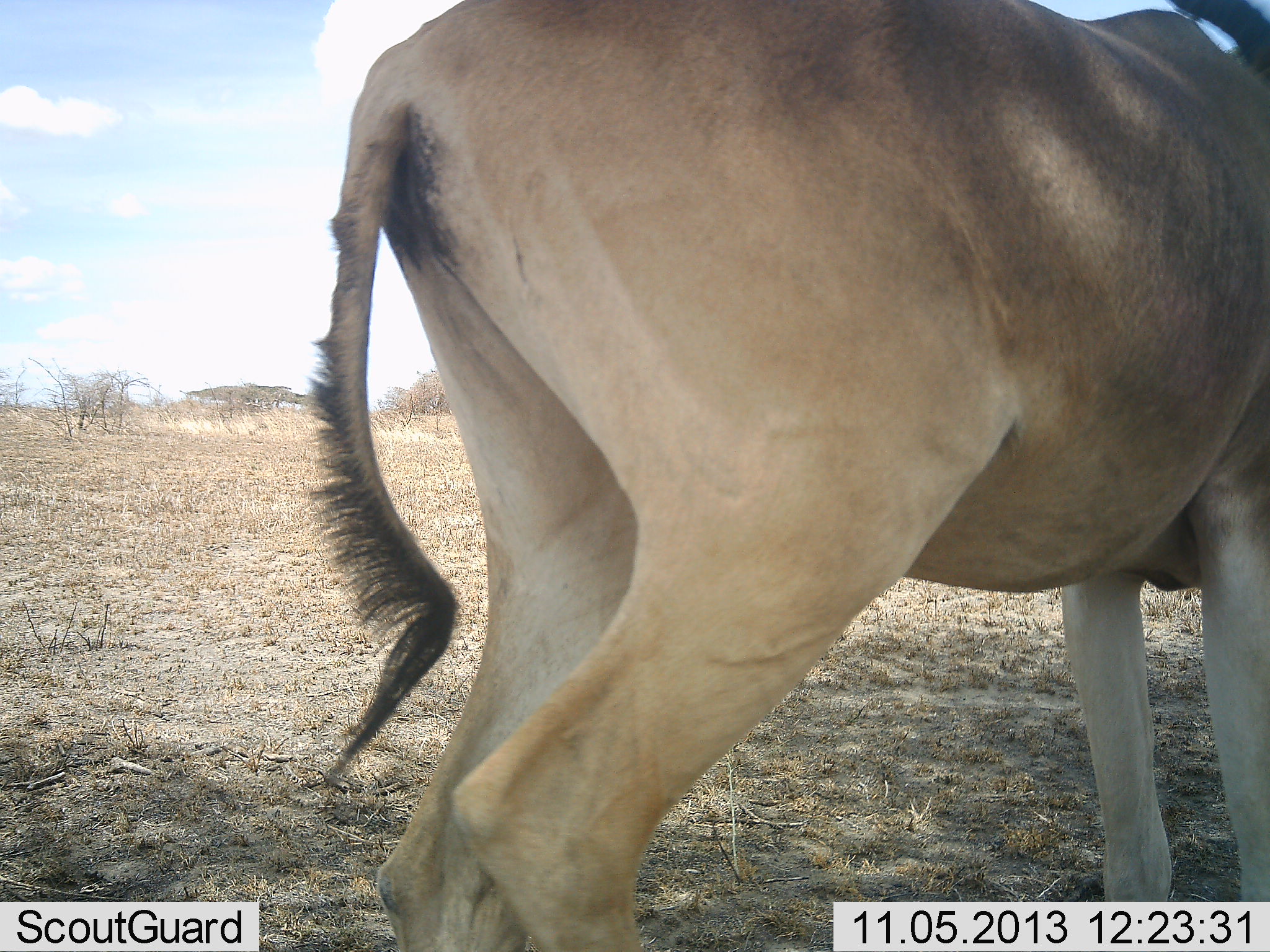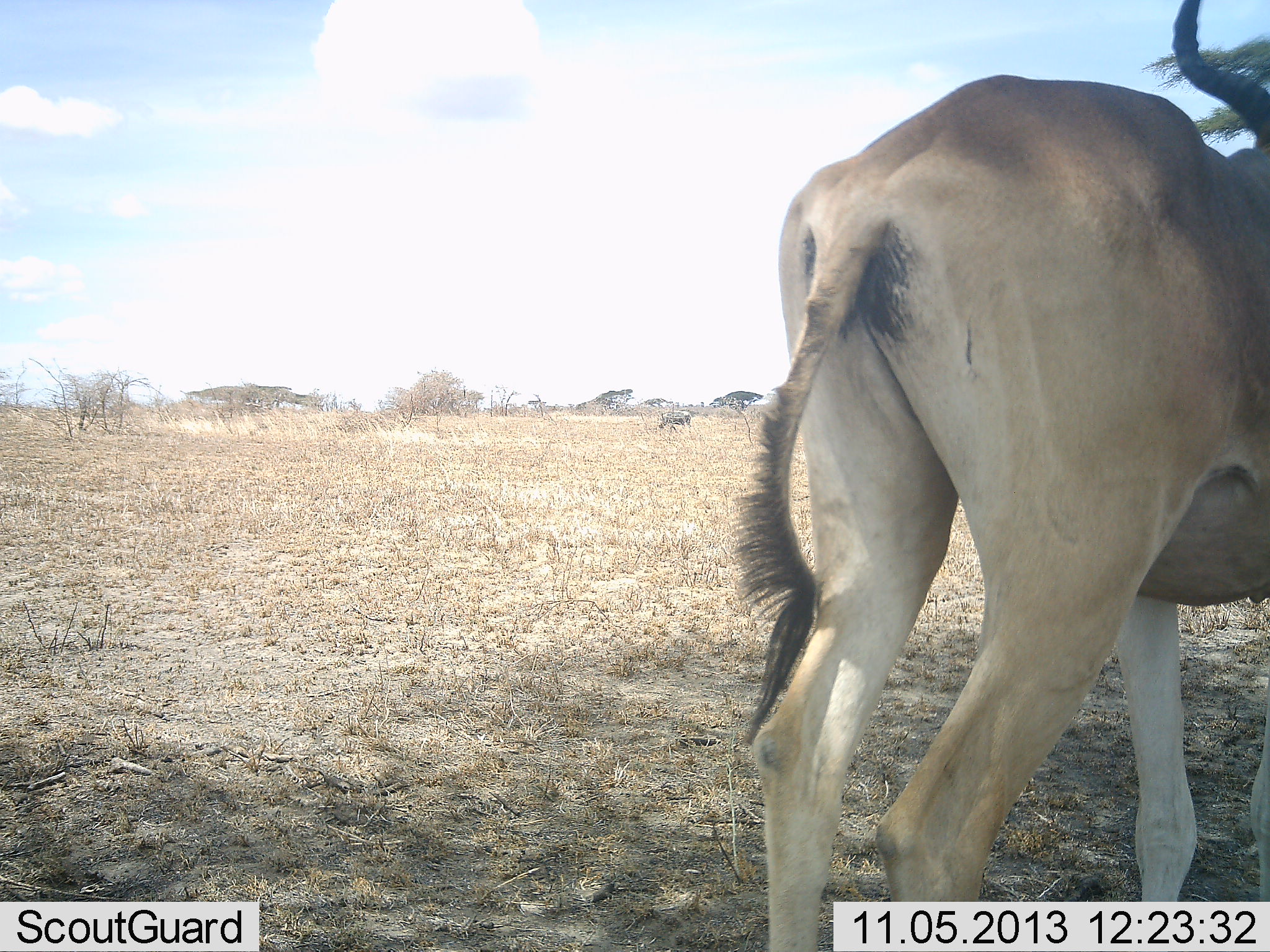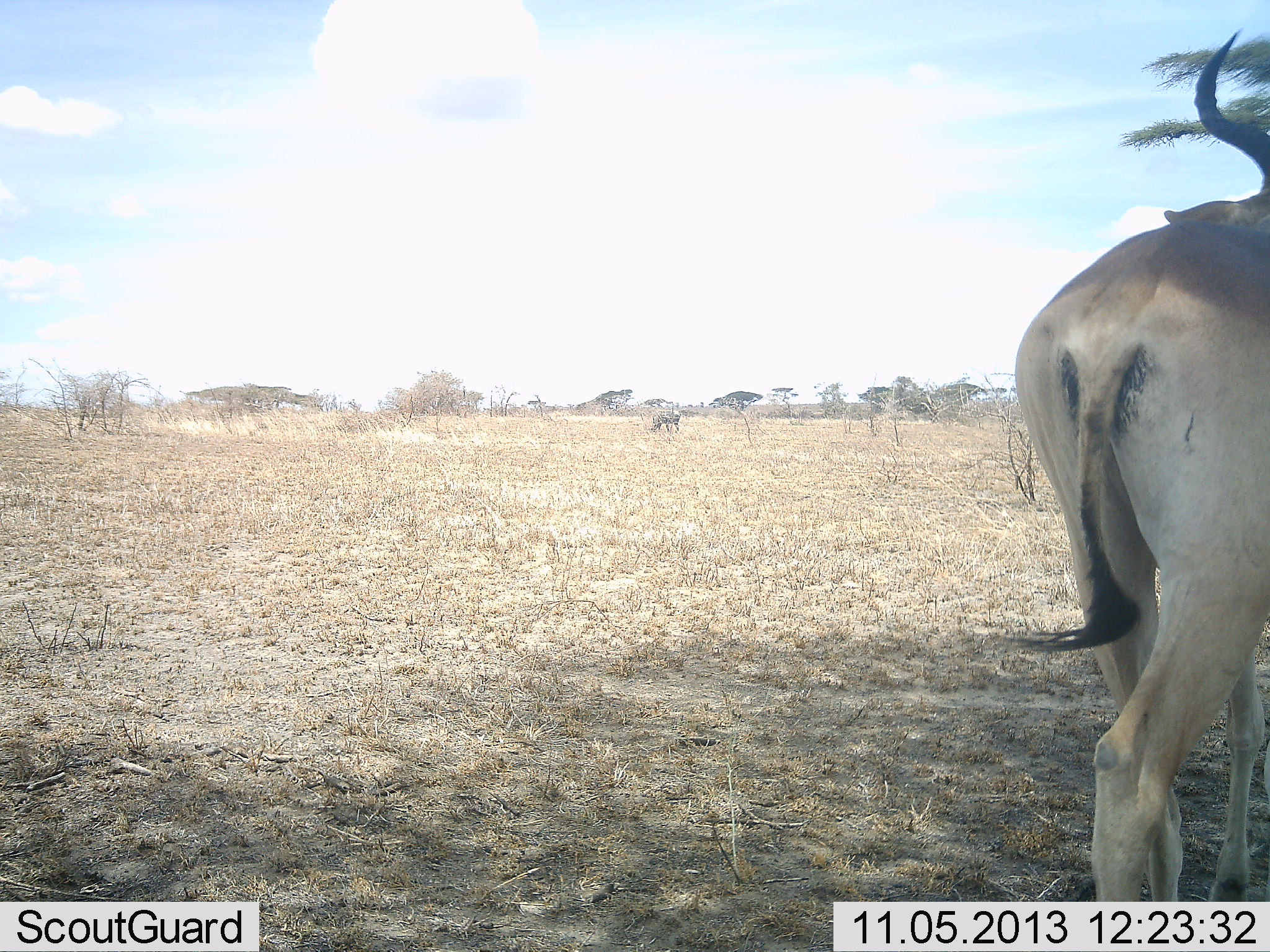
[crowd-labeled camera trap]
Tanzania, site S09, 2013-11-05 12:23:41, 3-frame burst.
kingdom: Animalia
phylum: Chordata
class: Mammalia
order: Artiodactyla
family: Bovidae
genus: Alcelaphus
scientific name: Alcelaphus buselaphus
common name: hartebeest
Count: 1.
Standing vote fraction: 23%.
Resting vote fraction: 0%.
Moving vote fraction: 77%.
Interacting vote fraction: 0%.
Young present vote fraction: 0%.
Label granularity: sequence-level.